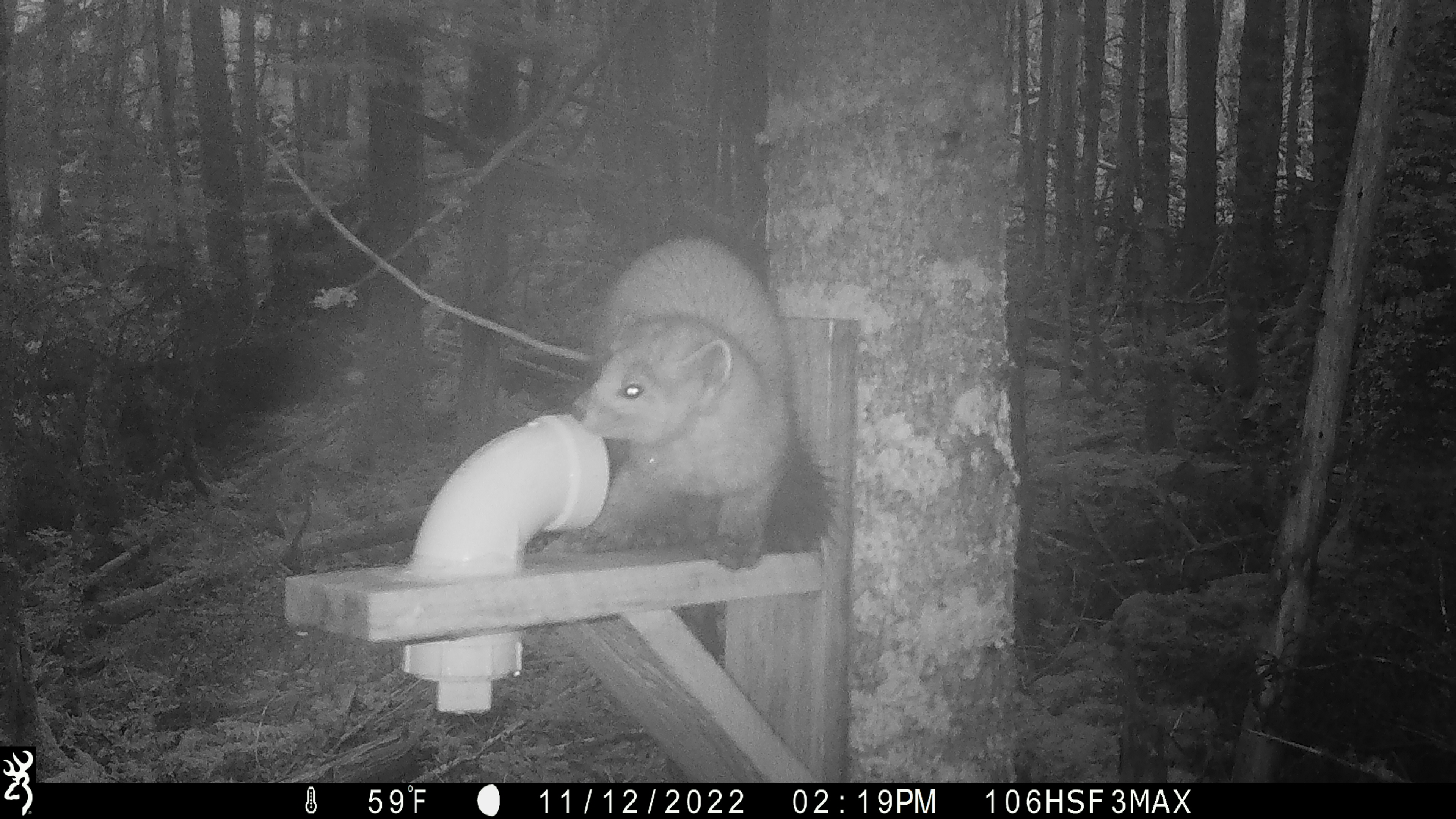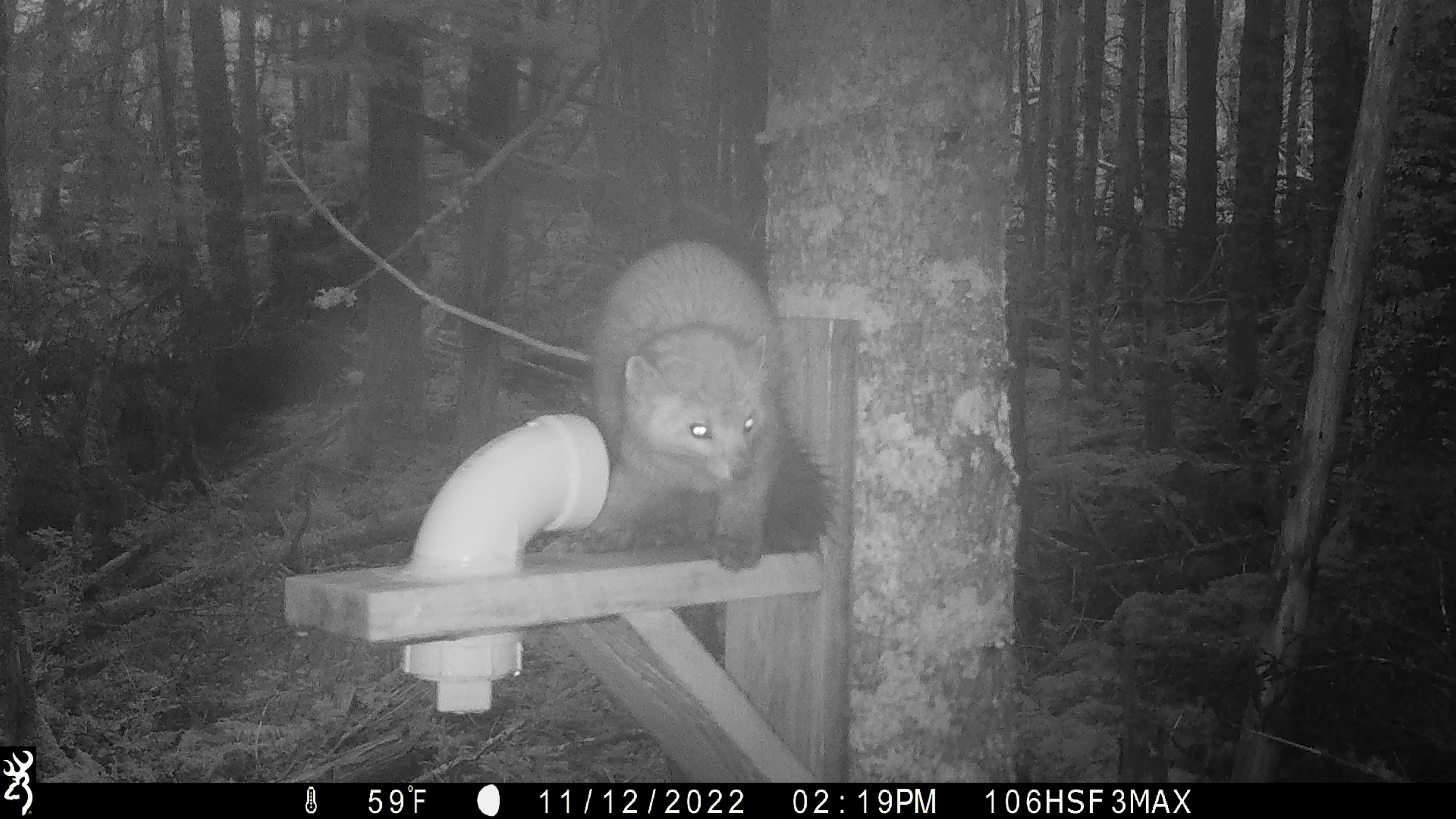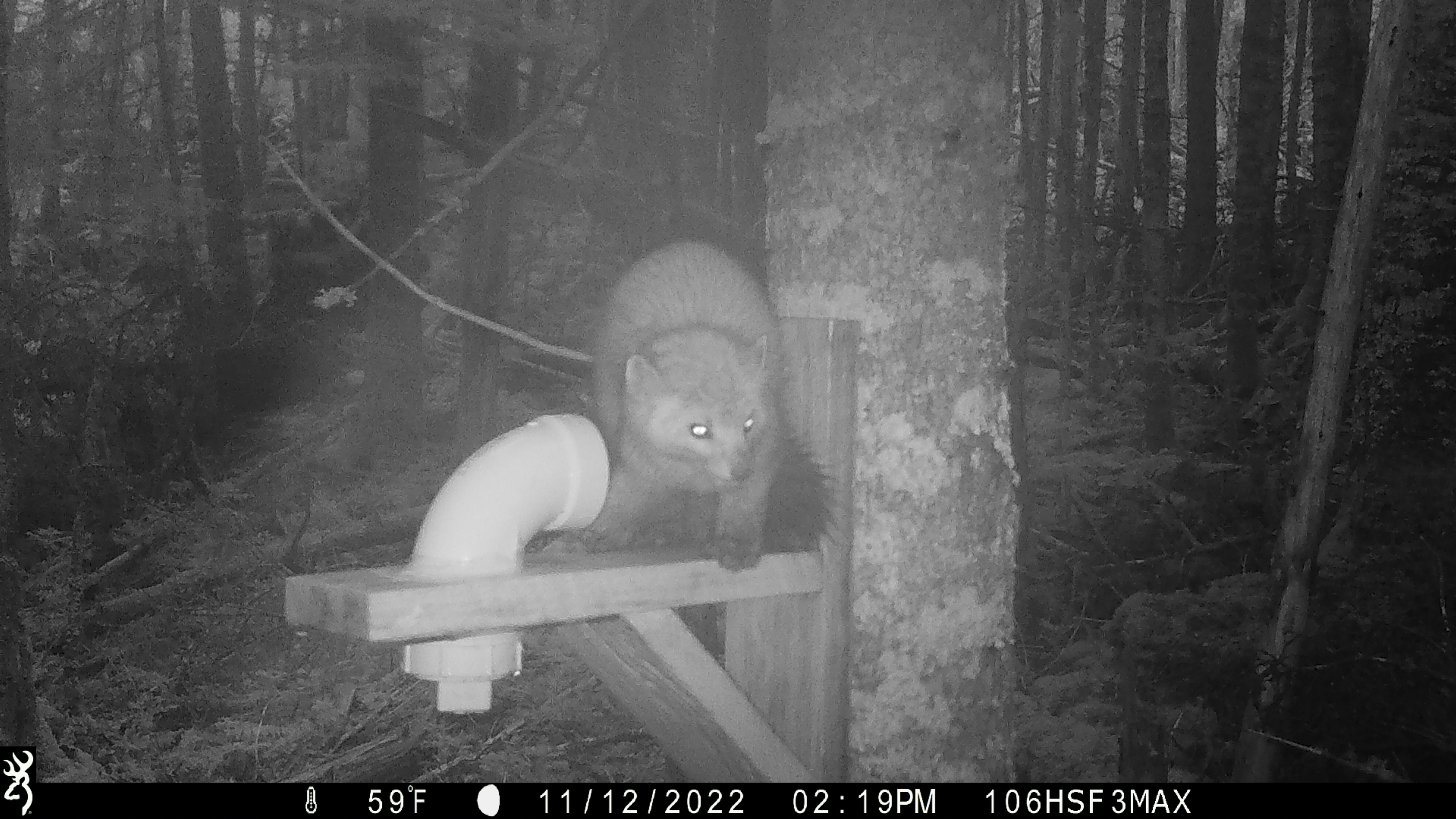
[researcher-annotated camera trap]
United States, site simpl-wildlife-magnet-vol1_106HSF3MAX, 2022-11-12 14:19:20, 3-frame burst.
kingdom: Animalia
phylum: Chordata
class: Mammalia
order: Carnivora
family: Mustelidae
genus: Martes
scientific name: Martes americana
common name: american marten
American marten (Martes americana).